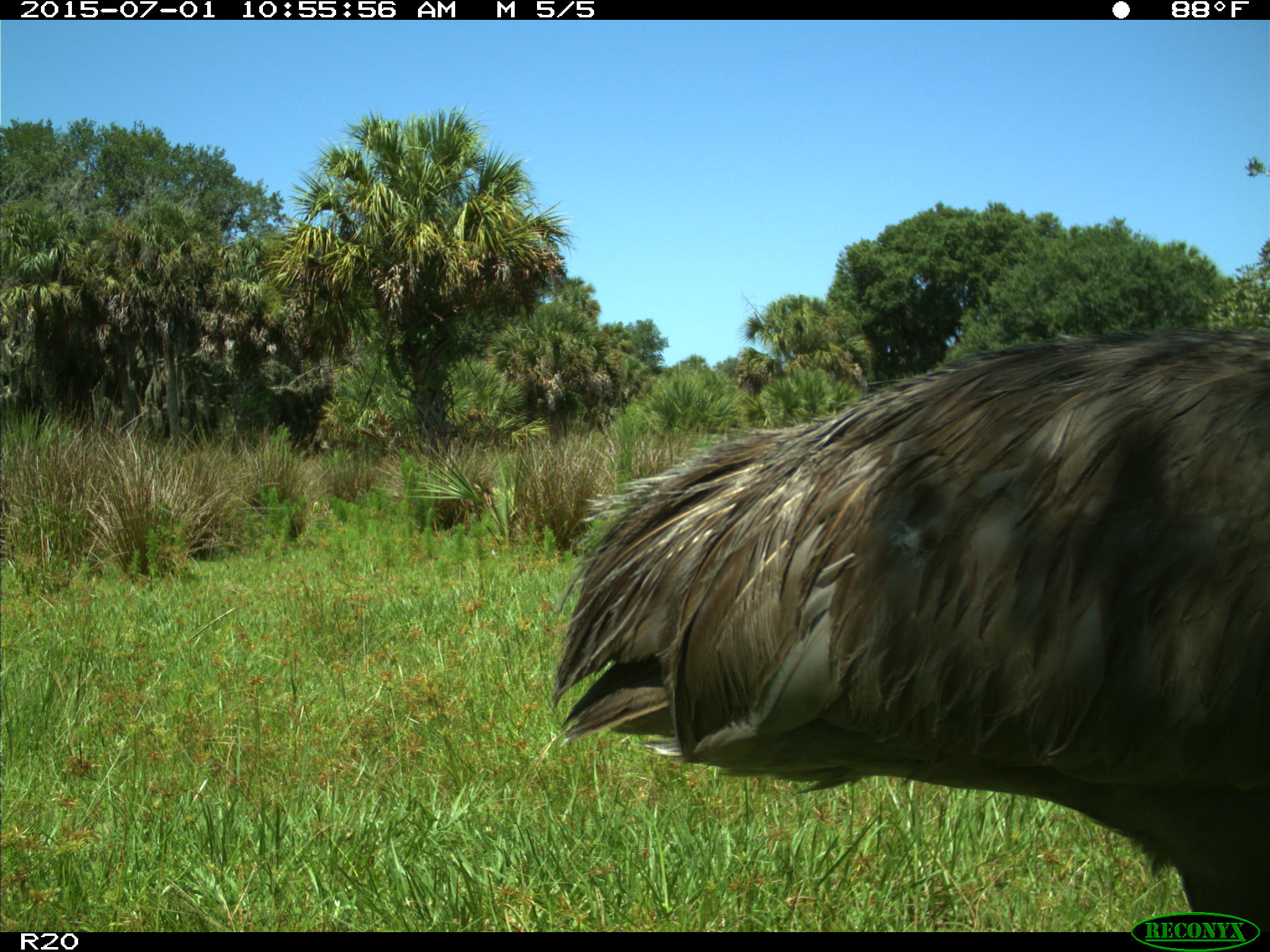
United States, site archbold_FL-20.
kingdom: Animalia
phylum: Chordata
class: Aves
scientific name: Aves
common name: birds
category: unidentified bird